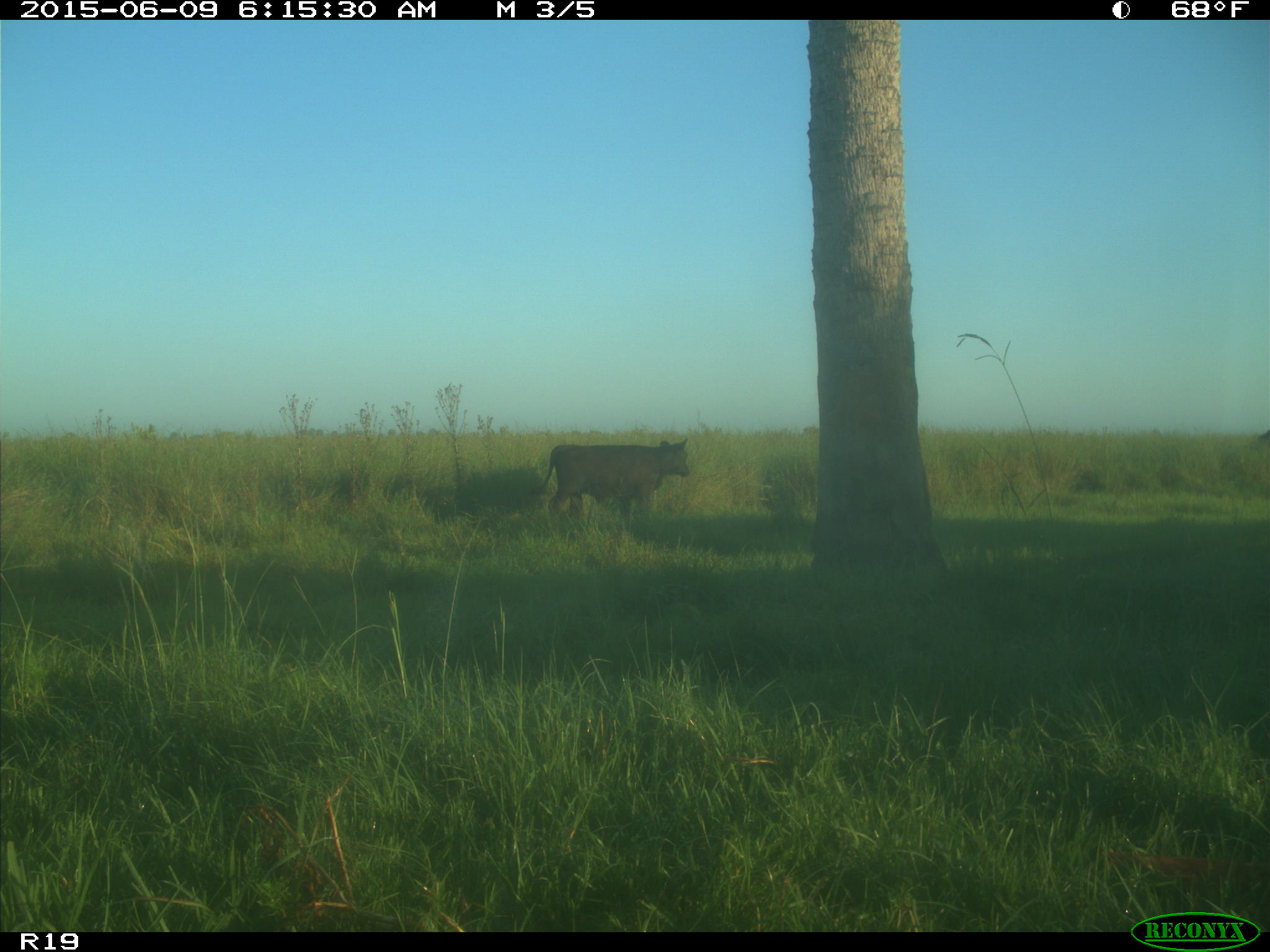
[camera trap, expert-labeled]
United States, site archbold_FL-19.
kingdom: Animalia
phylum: Chordata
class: Mammalia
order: Artiodactyla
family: Bovidae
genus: Bos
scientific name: Bos taurus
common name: domestic cow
Bos taurus (domestic cow).